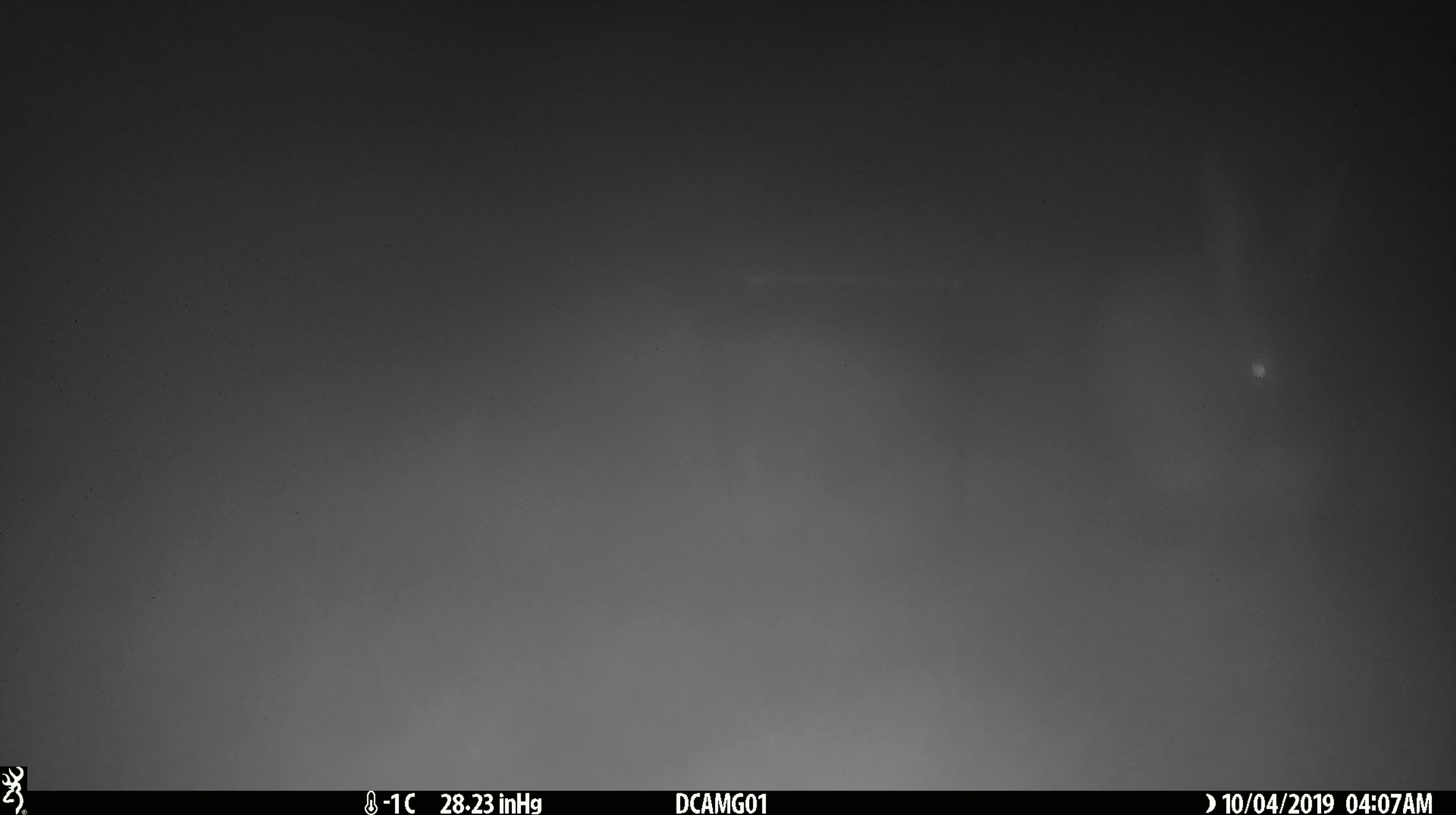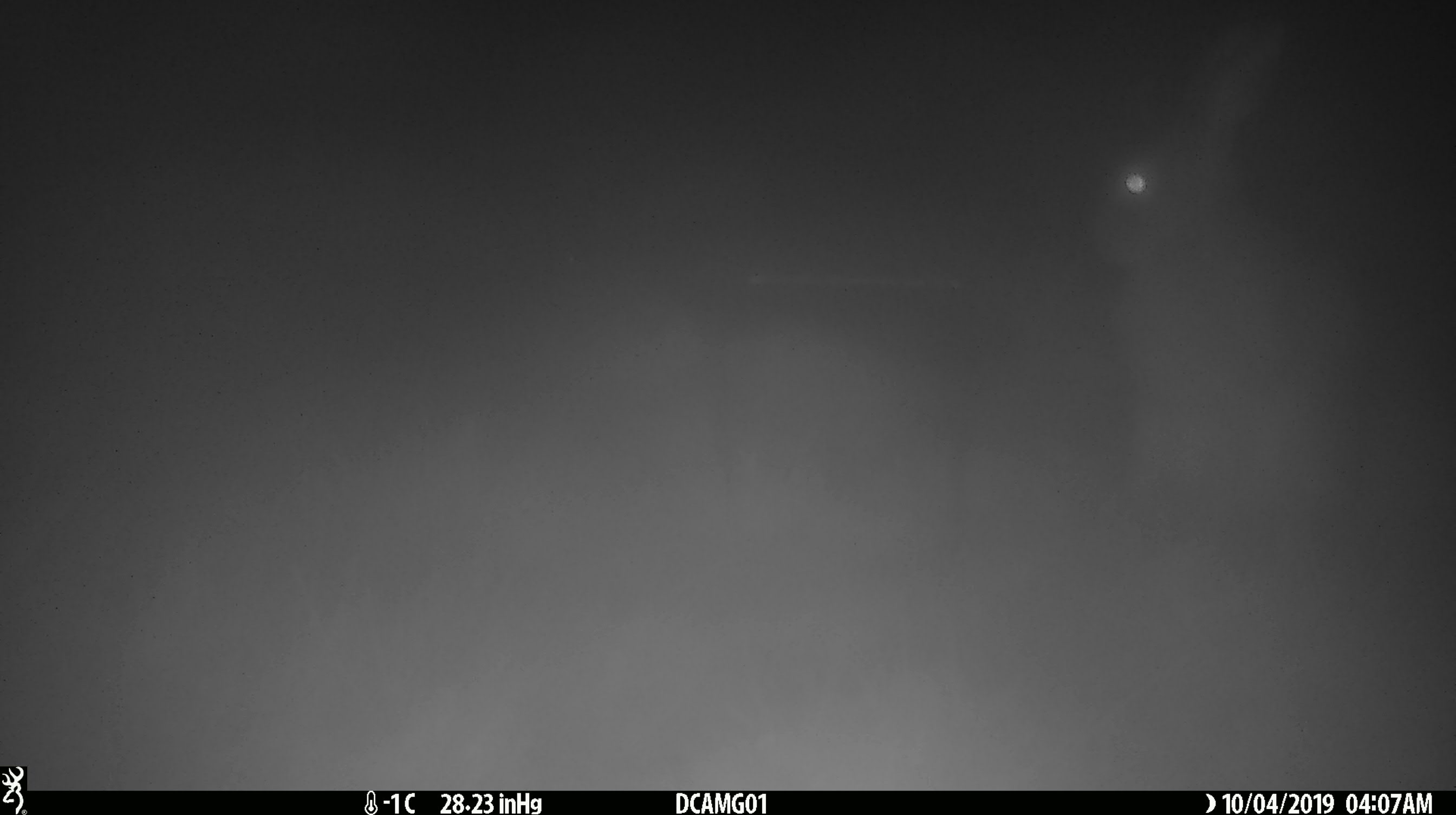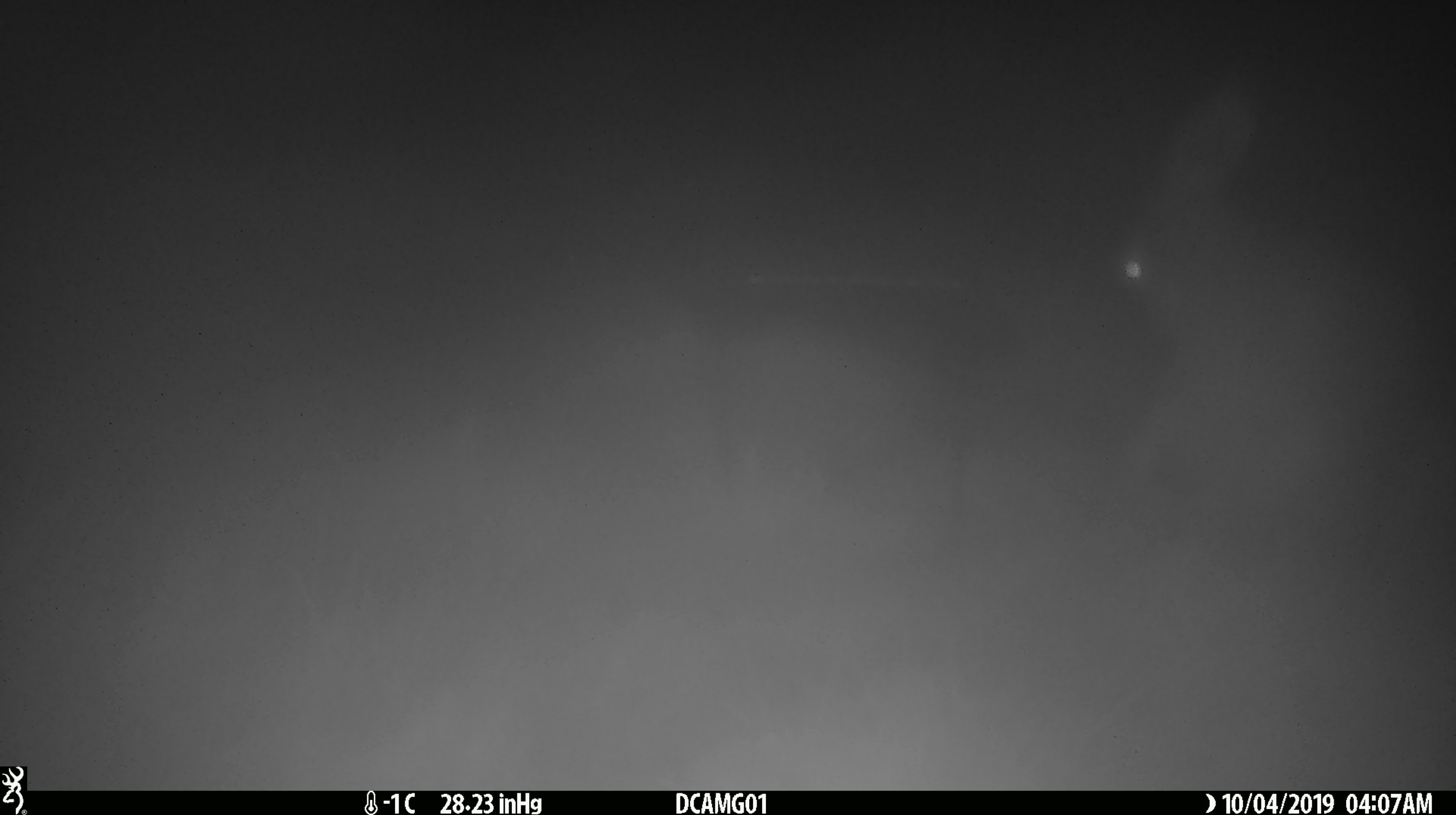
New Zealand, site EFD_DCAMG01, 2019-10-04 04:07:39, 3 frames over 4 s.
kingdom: Animalia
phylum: Chordata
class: Mammalia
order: Lagomorpha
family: Leporidae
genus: Oryctolagus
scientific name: Oryctolagus cuniculus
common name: european rabbit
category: rabbit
Rabbit (european rabbit) (Oryctolagus cuniculus).